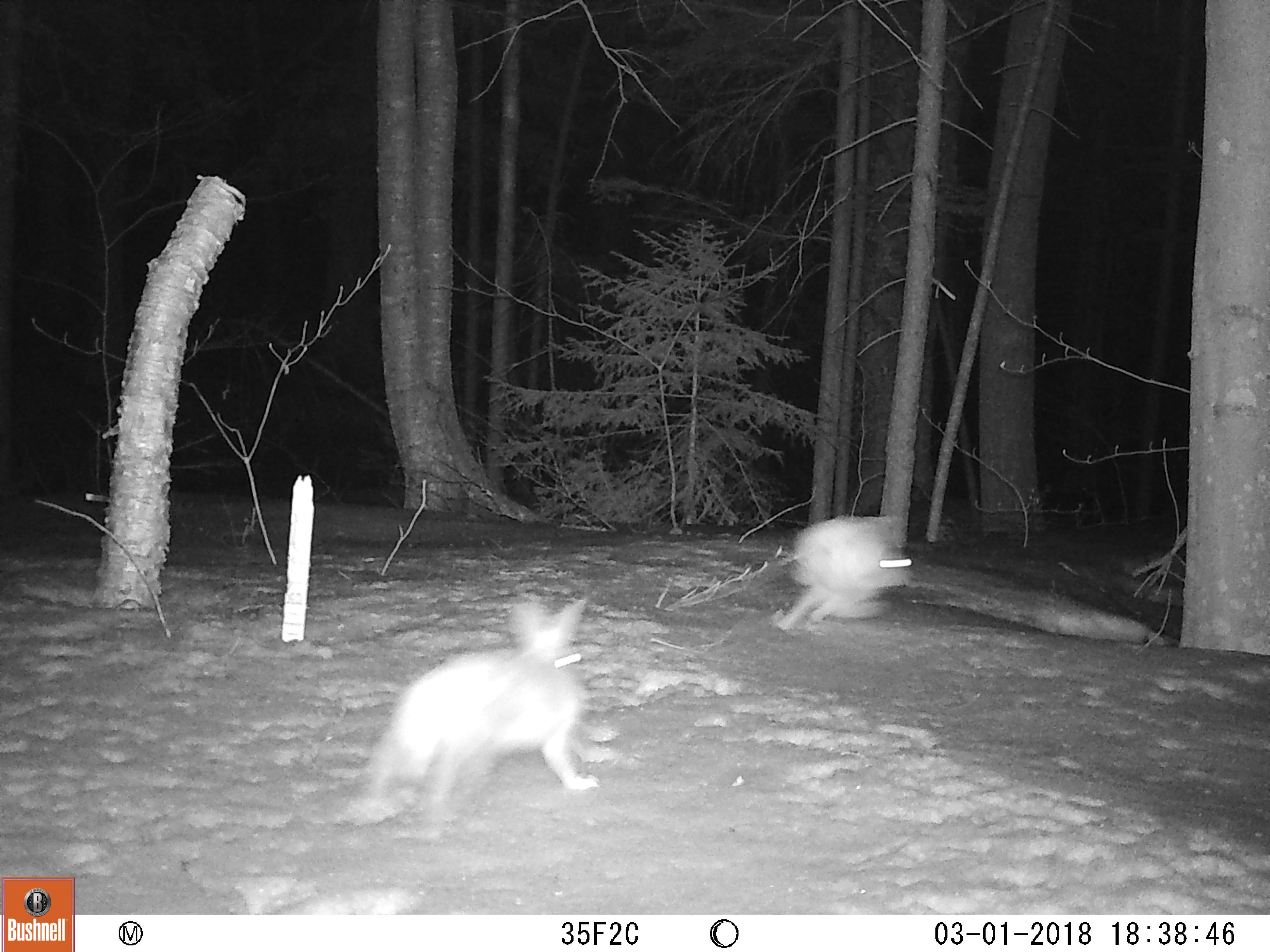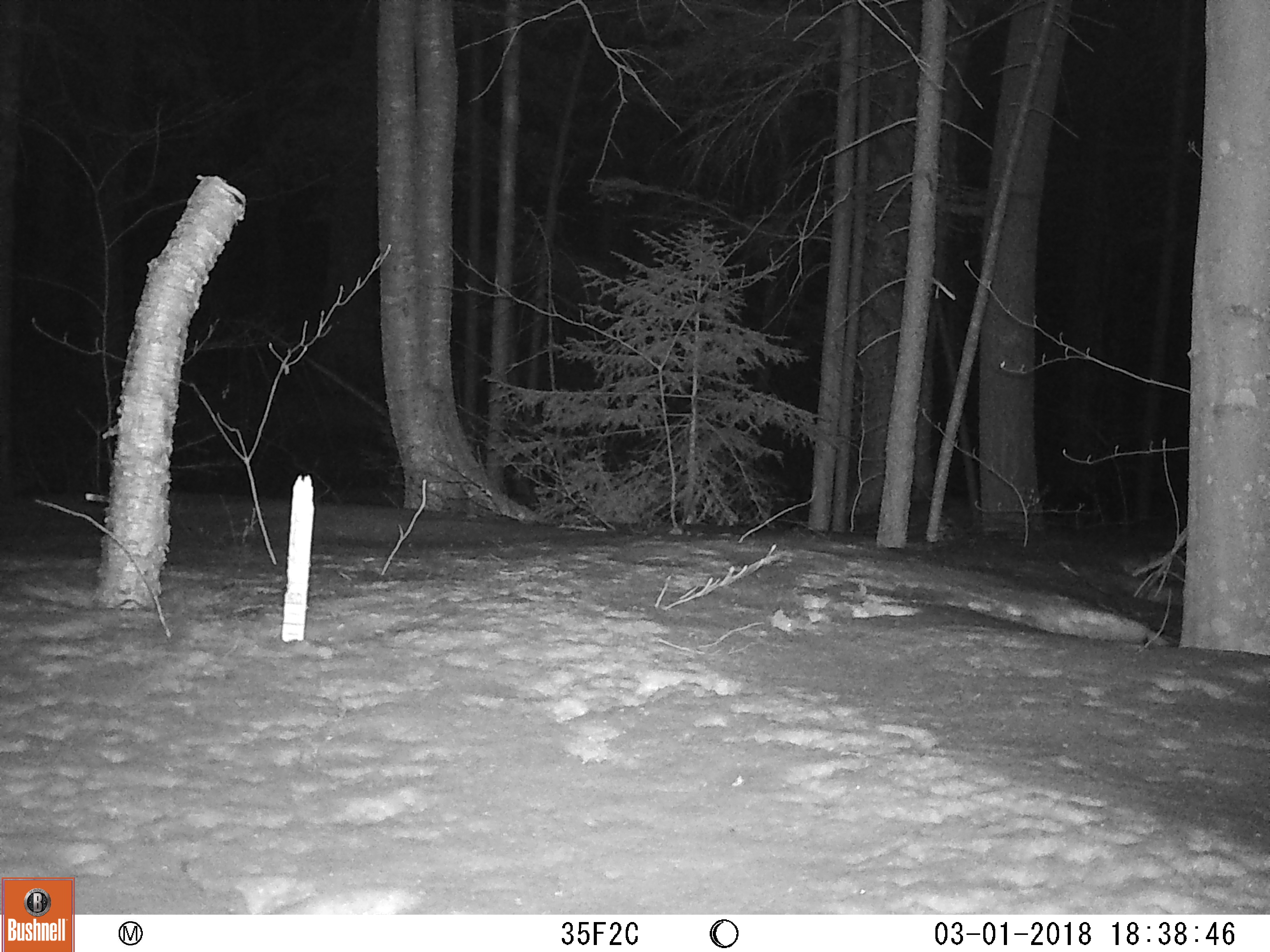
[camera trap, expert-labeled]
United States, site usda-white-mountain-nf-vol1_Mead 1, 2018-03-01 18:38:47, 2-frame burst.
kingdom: Animalia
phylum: Chordata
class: Mammalia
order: Lagomorpha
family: Leporidae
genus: Lepus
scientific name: Lepus americanus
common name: snowshoe hare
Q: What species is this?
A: Snowshoe hare (Lepus americanus).